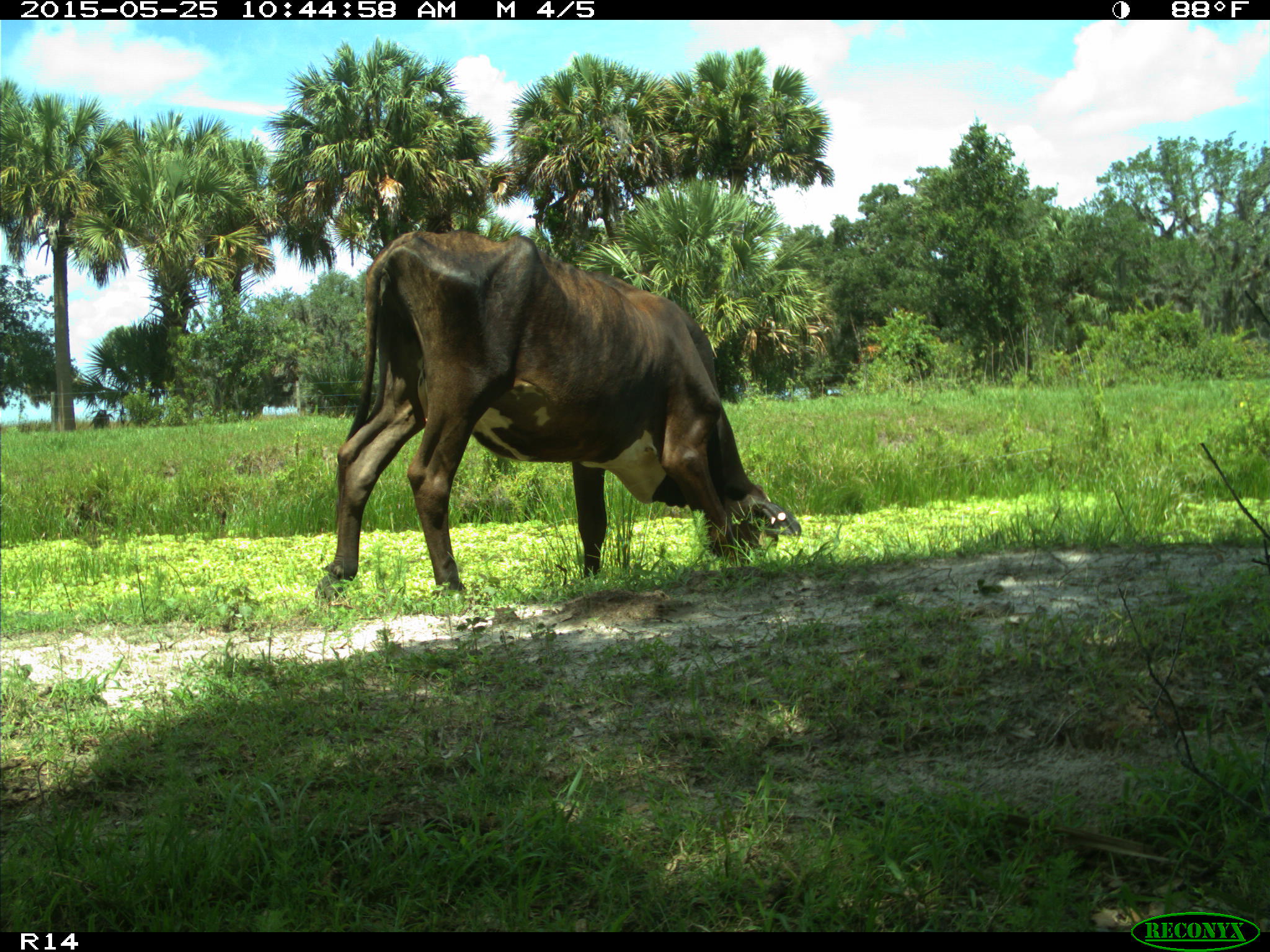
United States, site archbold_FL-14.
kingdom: Animalia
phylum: Chordata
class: Mammalia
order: Artiodactyla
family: Bovidae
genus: Bos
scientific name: Bos taurus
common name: domestic cow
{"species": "Bos taurus (domestic cow)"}